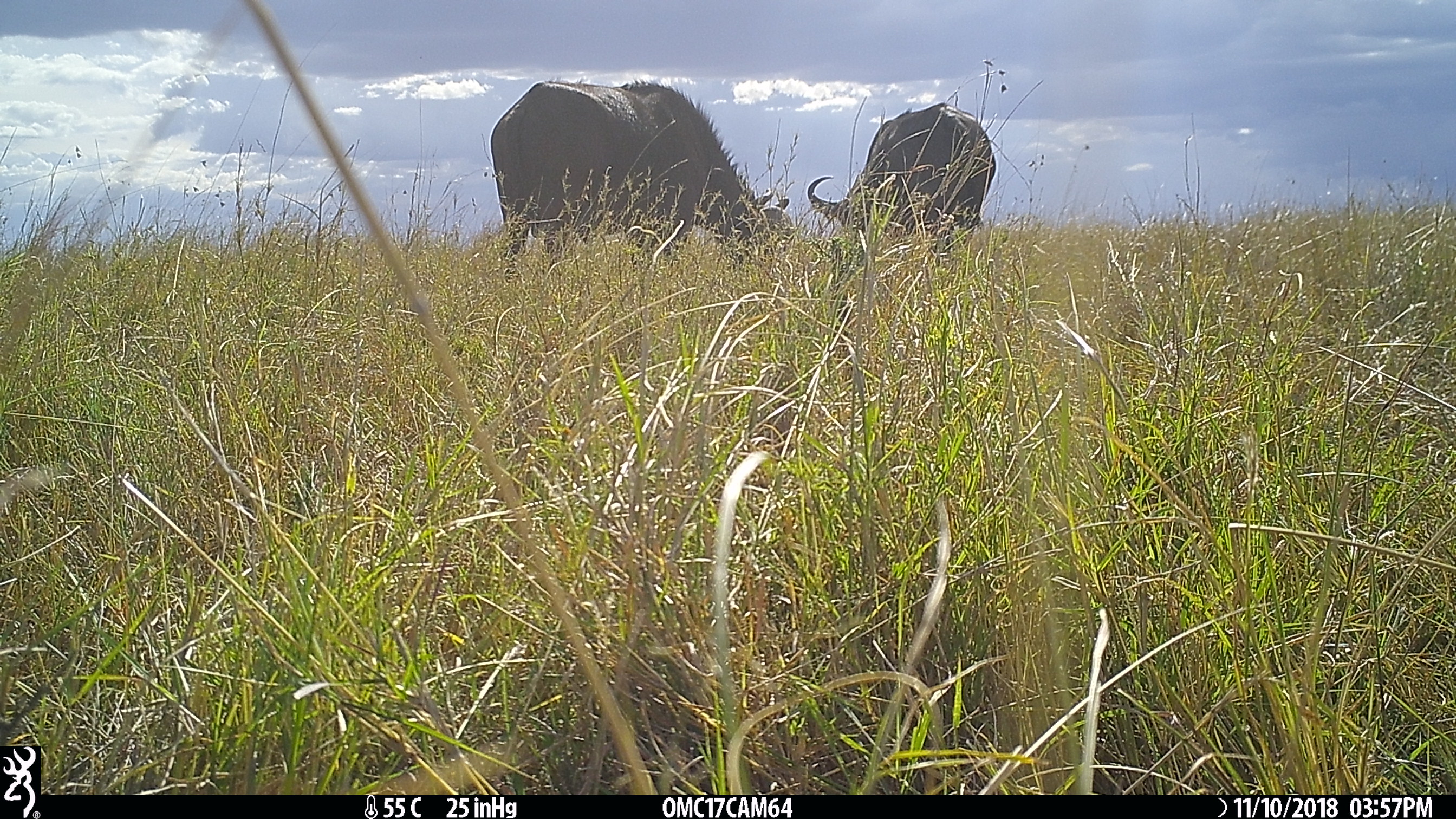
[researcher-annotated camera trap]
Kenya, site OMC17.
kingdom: Animalia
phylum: Chordata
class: Mammalia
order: Artiodactyla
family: Bovidae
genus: Syncerus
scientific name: Syncerus caffer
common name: buffalo